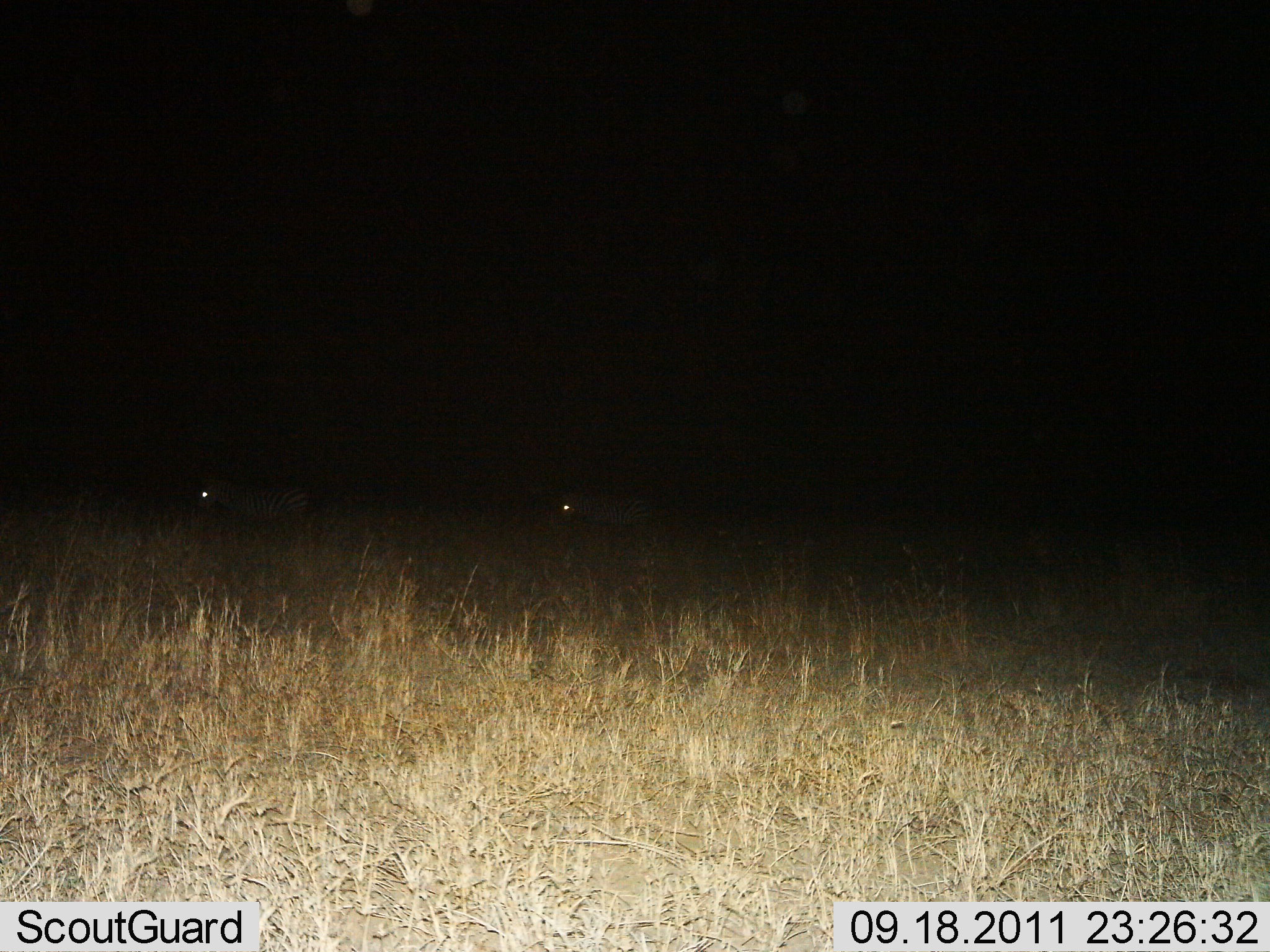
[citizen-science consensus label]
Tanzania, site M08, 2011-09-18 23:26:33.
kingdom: Animalia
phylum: Chordata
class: Mammalia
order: Perissodactyla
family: Equidae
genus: Equus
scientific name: Equus quagga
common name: plains zebra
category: zebra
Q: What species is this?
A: Zebra (plains zebra) (Equus quagga).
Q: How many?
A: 2.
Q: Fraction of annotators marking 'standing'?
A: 27%.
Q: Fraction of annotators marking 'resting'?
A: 0%.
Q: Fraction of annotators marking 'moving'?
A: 73%.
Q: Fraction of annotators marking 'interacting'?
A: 0%.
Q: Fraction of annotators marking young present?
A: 0%.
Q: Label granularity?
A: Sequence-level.